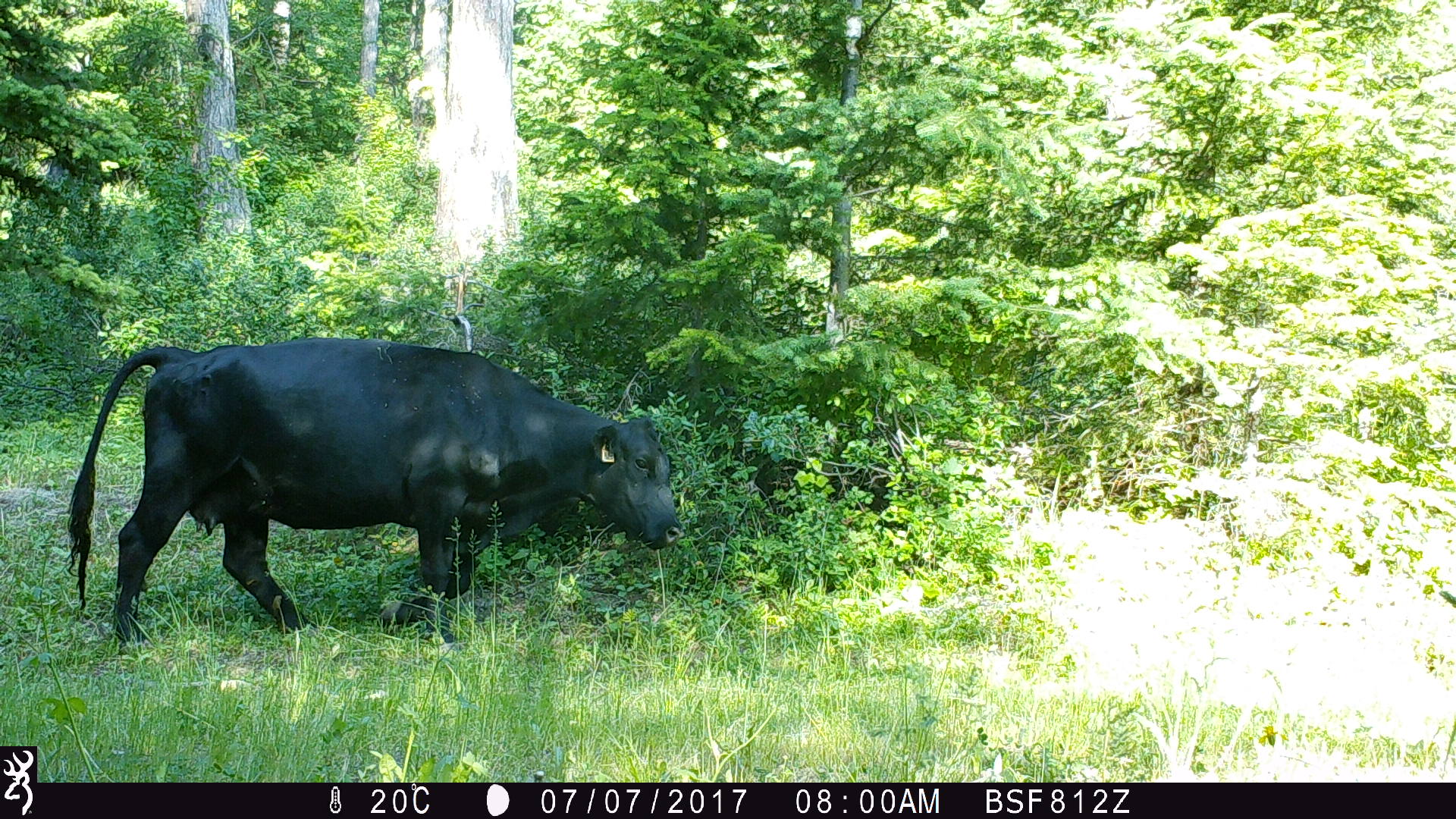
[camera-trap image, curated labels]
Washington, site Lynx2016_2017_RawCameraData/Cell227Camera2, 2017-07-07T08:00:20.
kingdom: Animalia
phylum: Chordata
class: Mammalia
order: Artiodactyla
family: Bovidae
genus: Bos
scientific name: Bos taurus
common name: domestic cattle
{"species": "domestic cattle (Bos taurus)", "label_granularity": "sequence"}